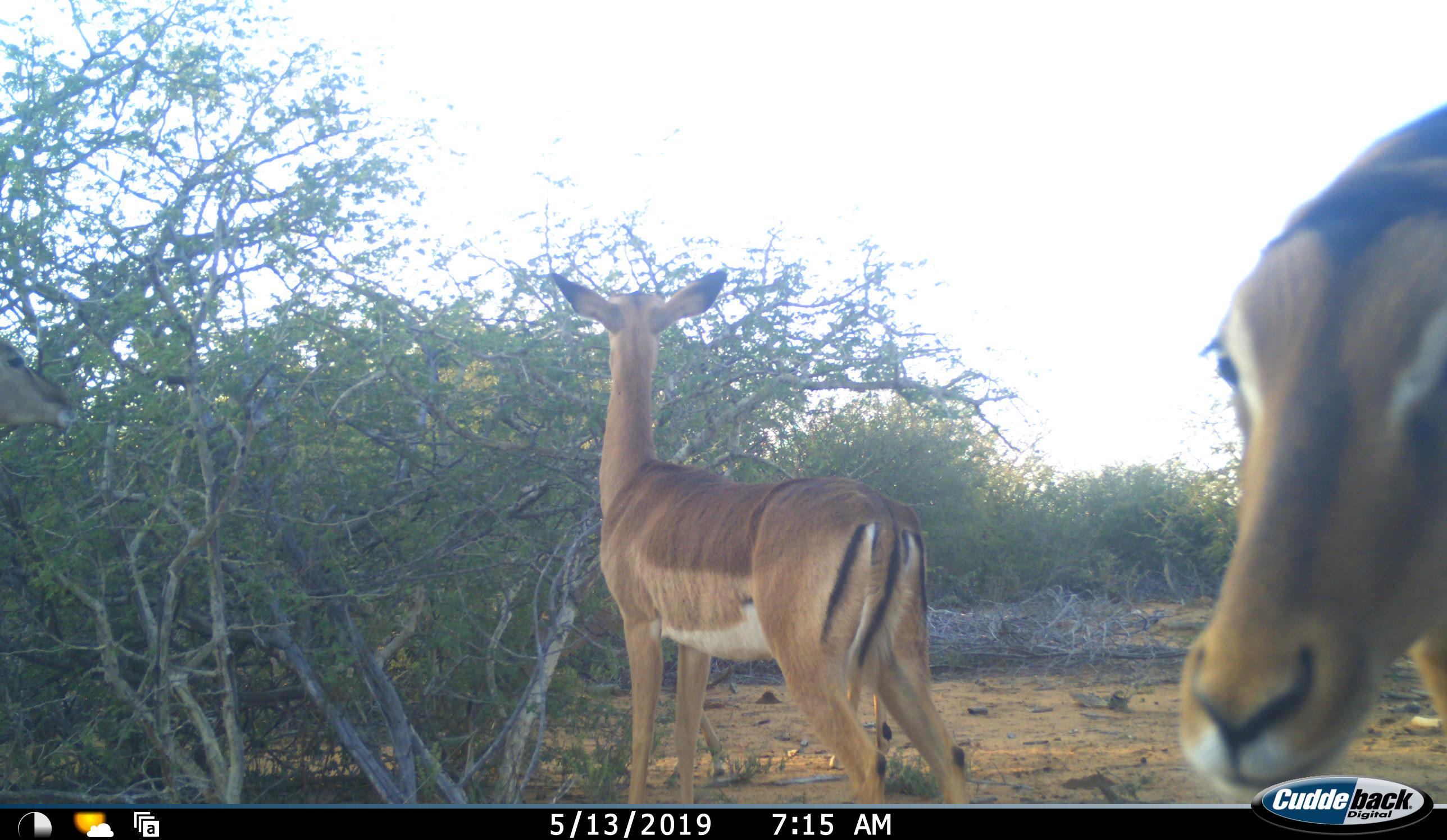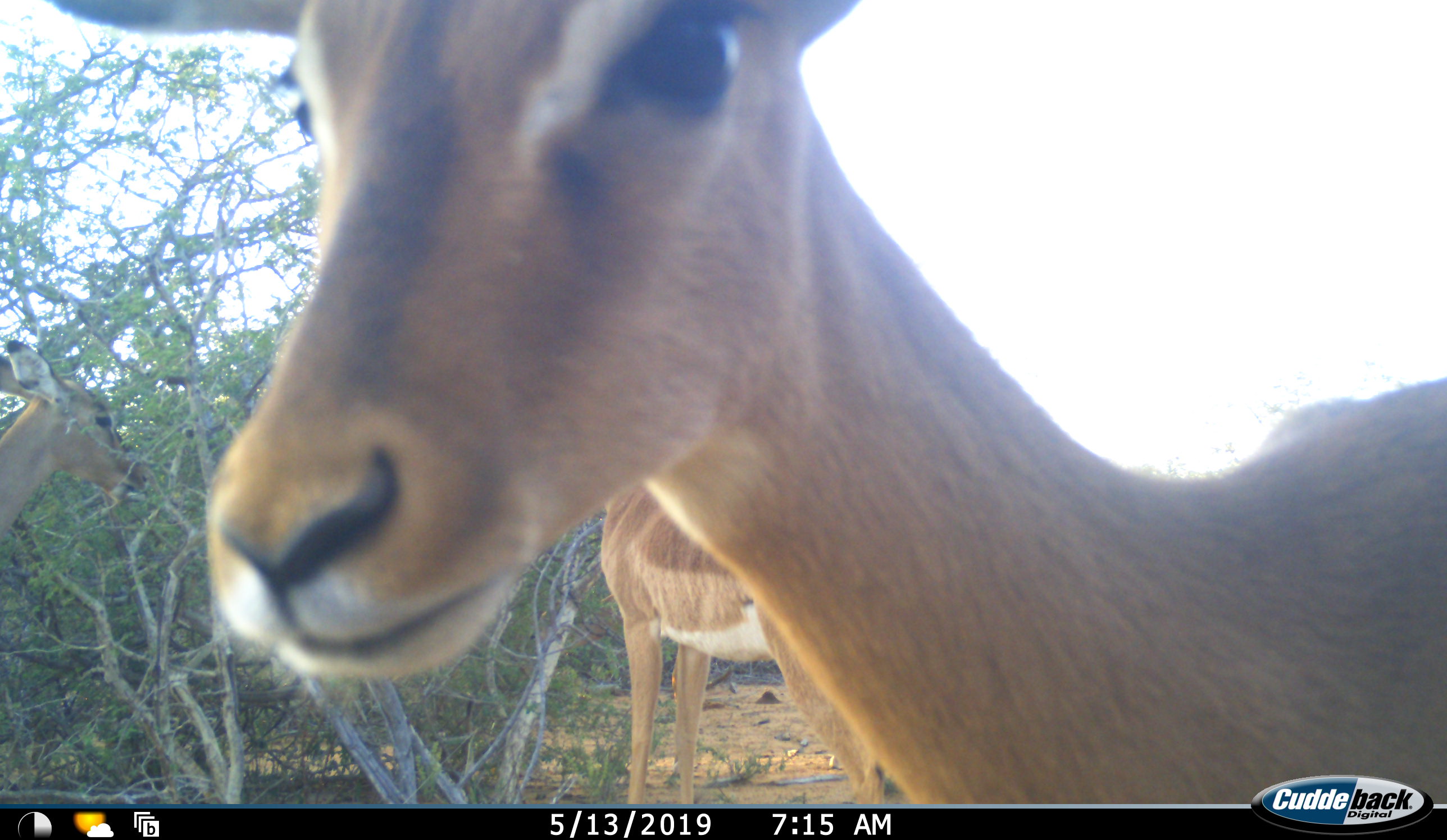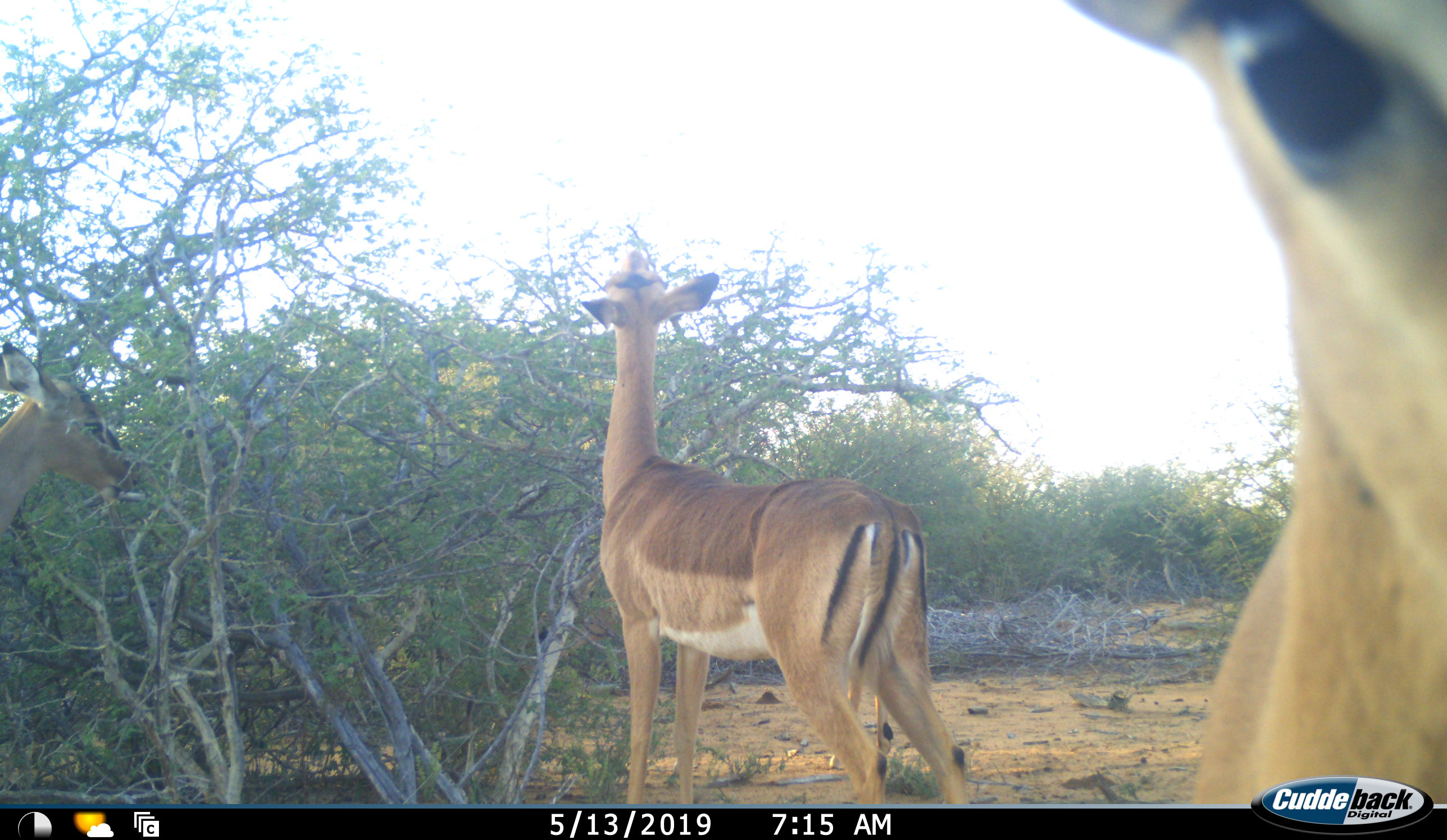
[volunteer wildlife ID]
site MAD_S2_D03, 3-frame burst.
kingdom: Animalia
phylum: Chordata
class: Mammalia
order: Artiodactyla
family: Bovidae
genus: Aepyceros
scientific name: Aepyceros melampus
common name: impala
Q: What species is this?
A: Impala (Aepyceros melampus).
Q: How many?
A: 3.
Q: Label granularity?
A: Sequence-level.